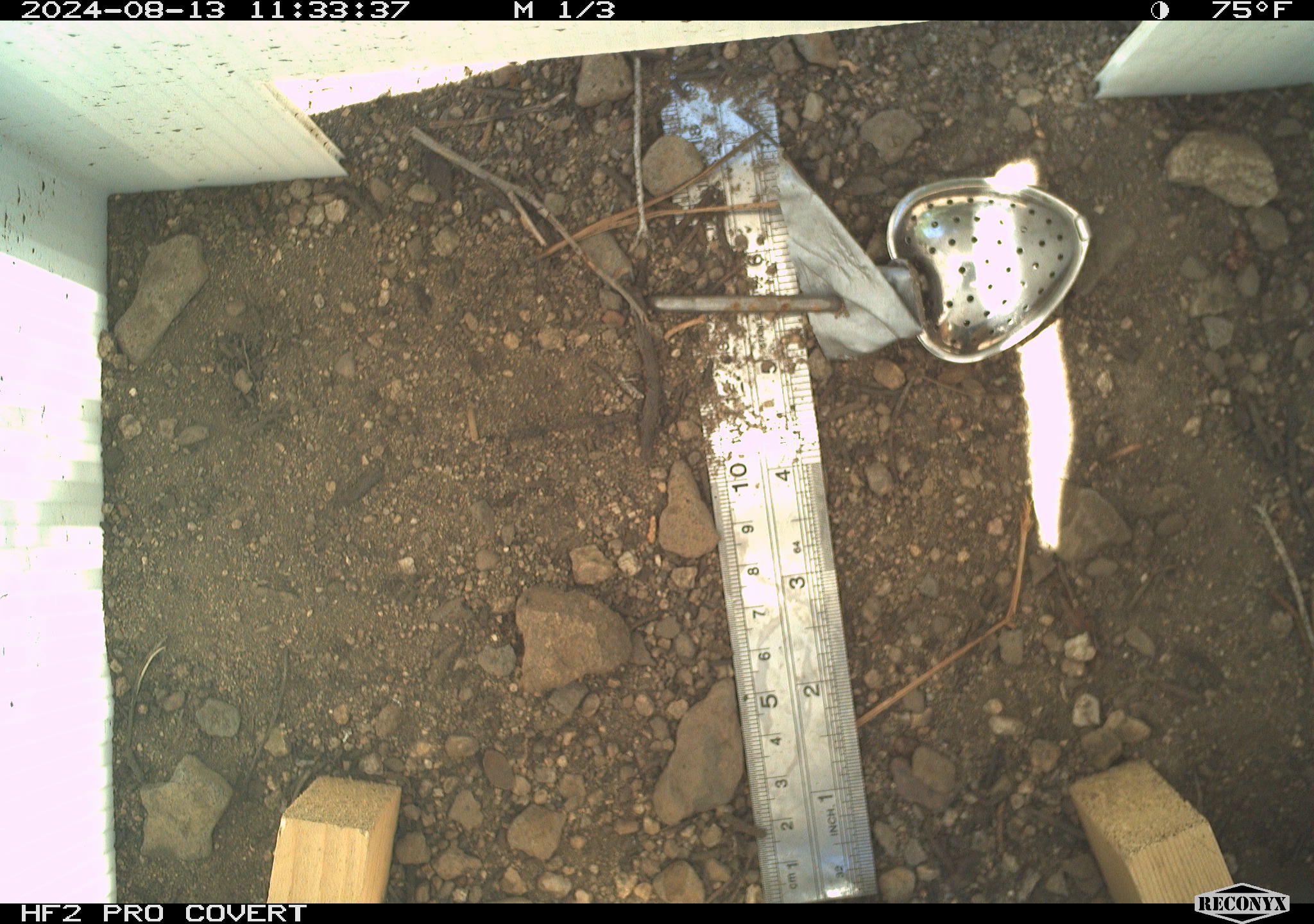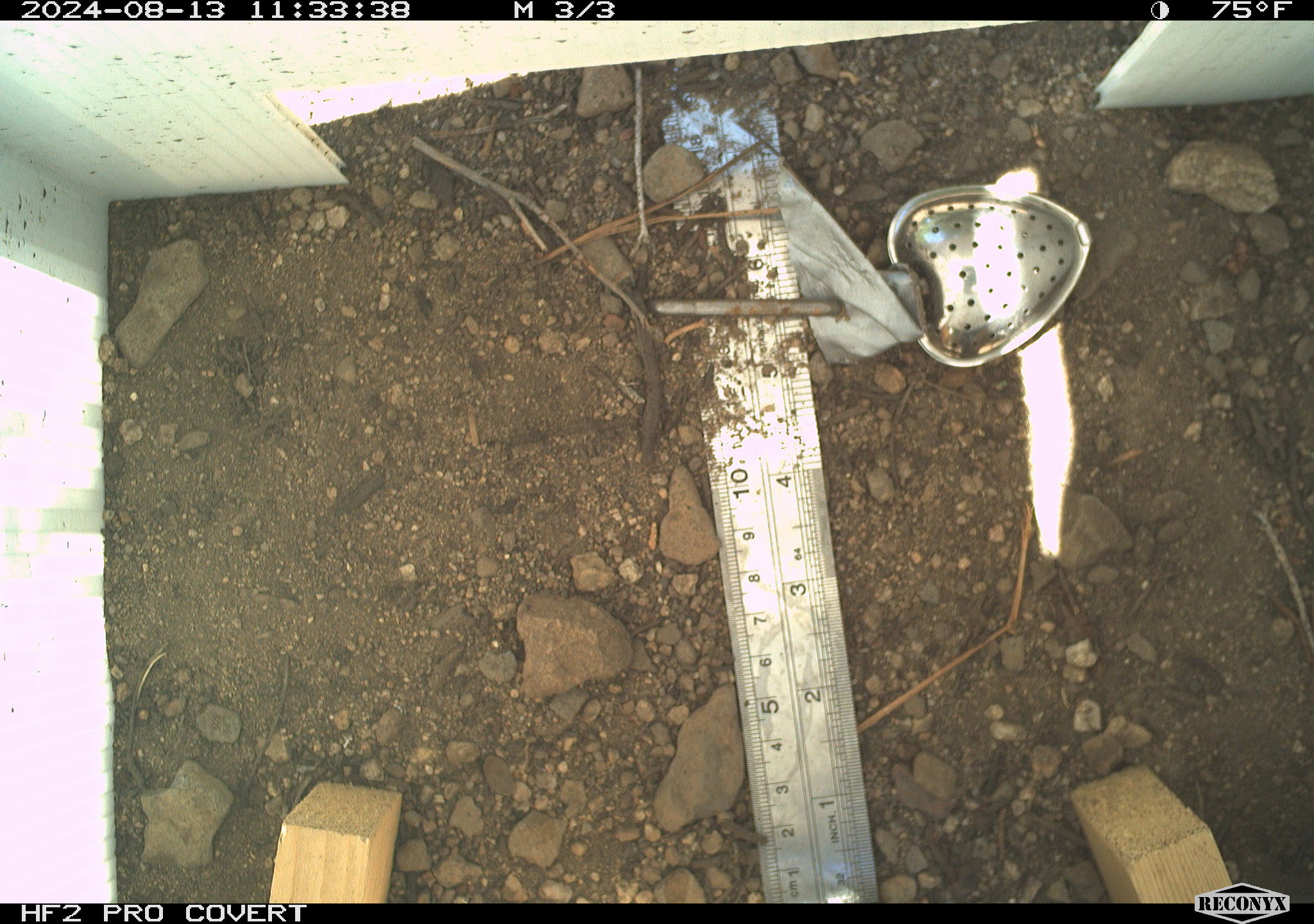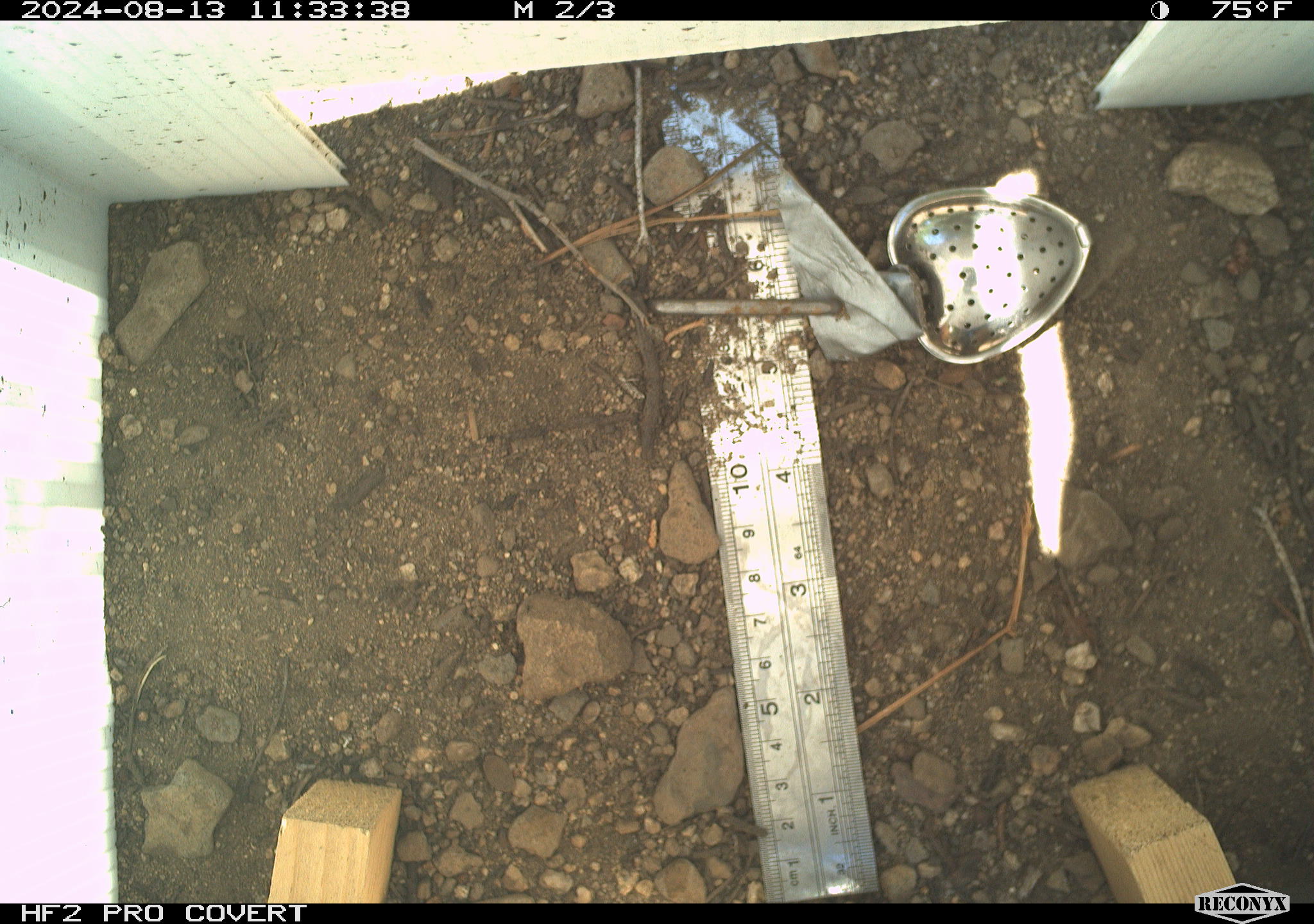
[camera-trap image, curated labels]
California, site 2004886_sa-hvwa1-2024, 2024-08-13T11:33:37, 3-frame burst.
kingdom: Animalia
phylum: Chordata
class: Mammalia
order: Rodentia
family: Sciuridae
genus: Neotamias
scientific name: Neotamias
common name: western chipmunks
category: neotamias species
Neotamias species (western chipmunks) (Neotamias).